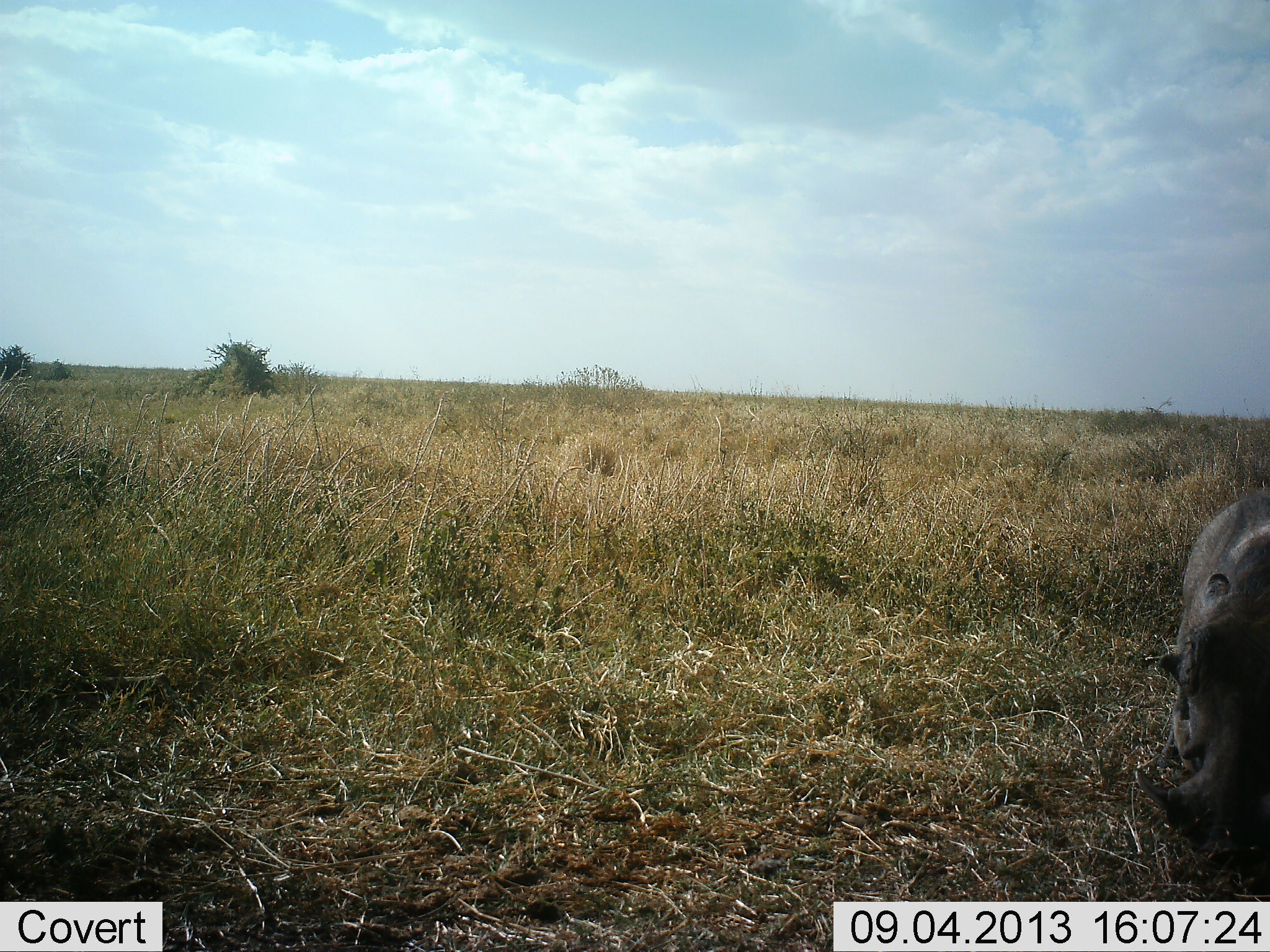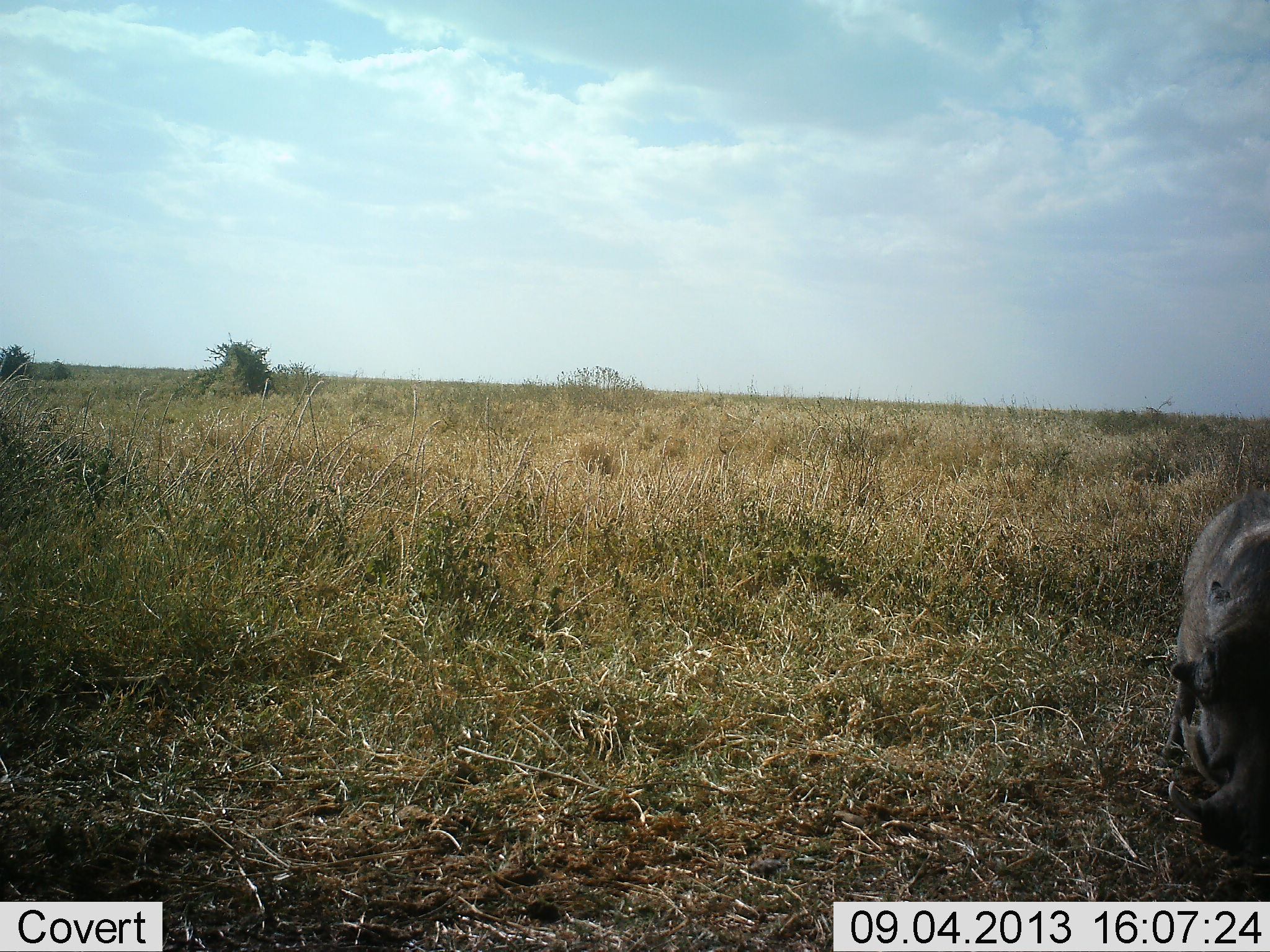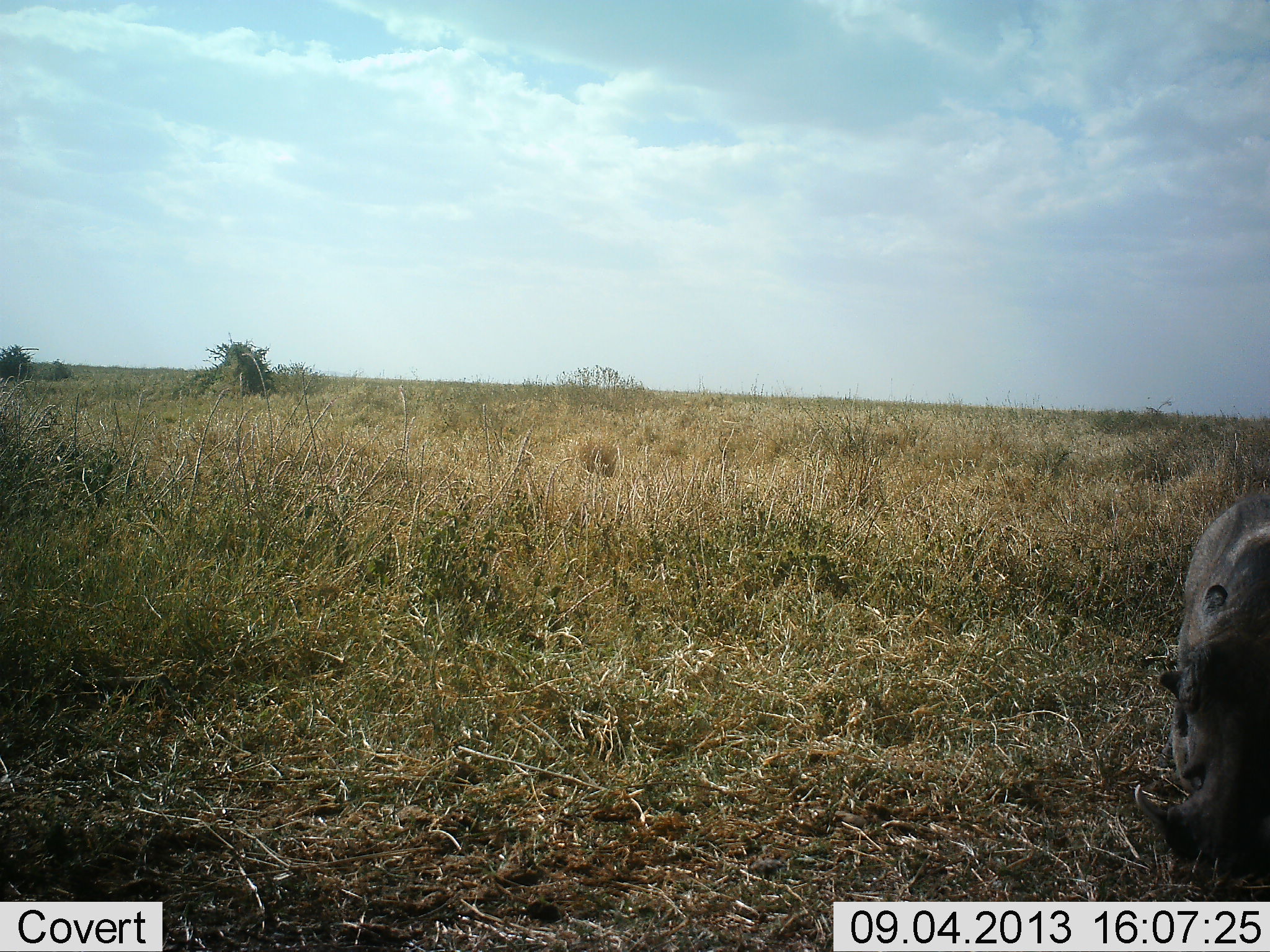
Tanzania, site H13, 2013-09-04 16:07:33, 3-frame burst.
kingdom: Animalia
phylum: Chordata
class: Mammalia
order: Artiodactyla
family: Suidae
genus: Phacochoerus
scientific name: Phacochoerus africanus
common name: warthog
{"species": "warthog (Phacochoerus africanus)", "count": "1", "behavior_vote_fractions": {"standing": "40%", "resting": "0%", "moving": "0%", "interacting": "0%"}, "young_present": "0%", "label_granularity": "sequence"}